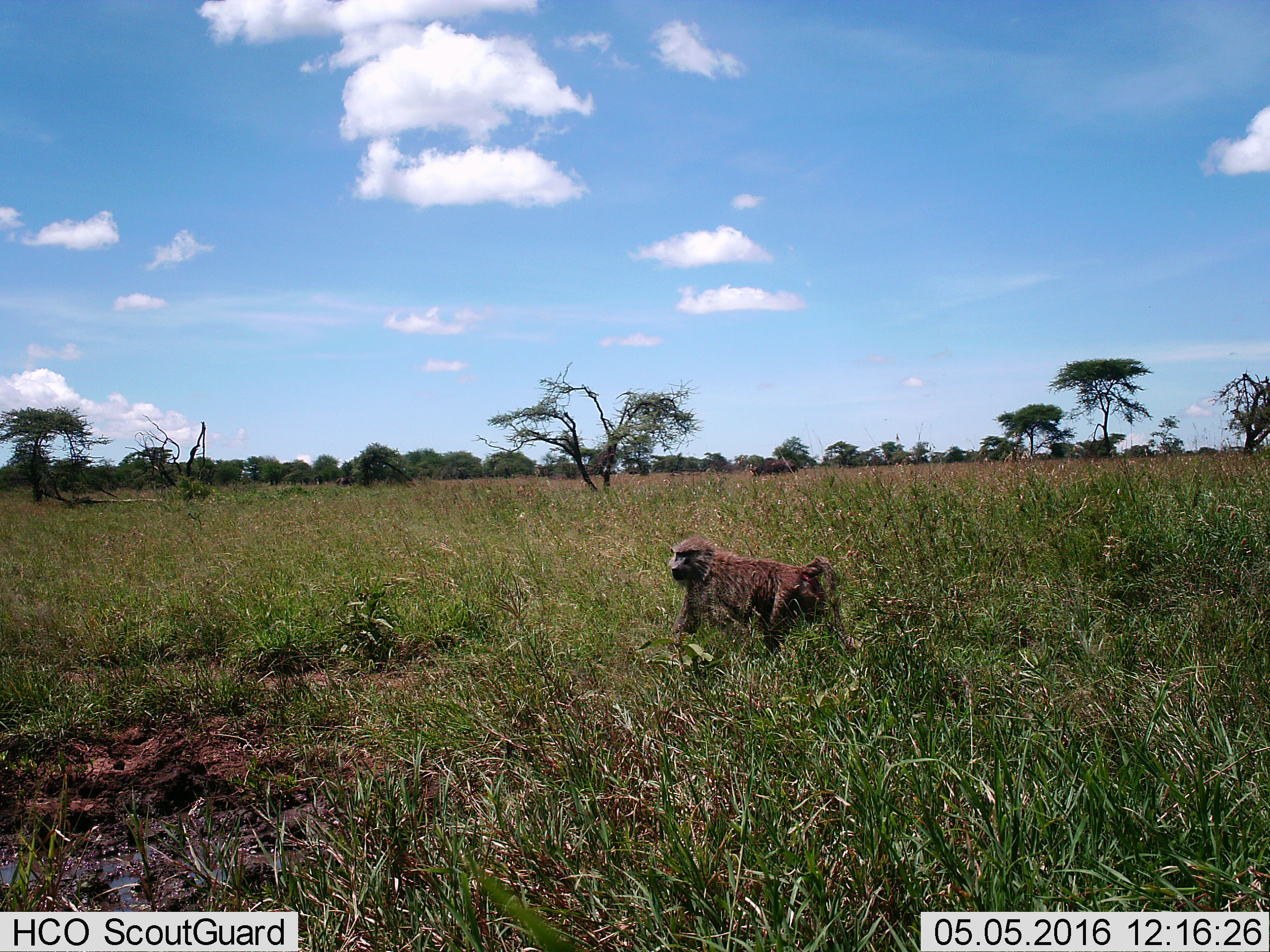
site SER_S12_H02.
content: unidentified animal